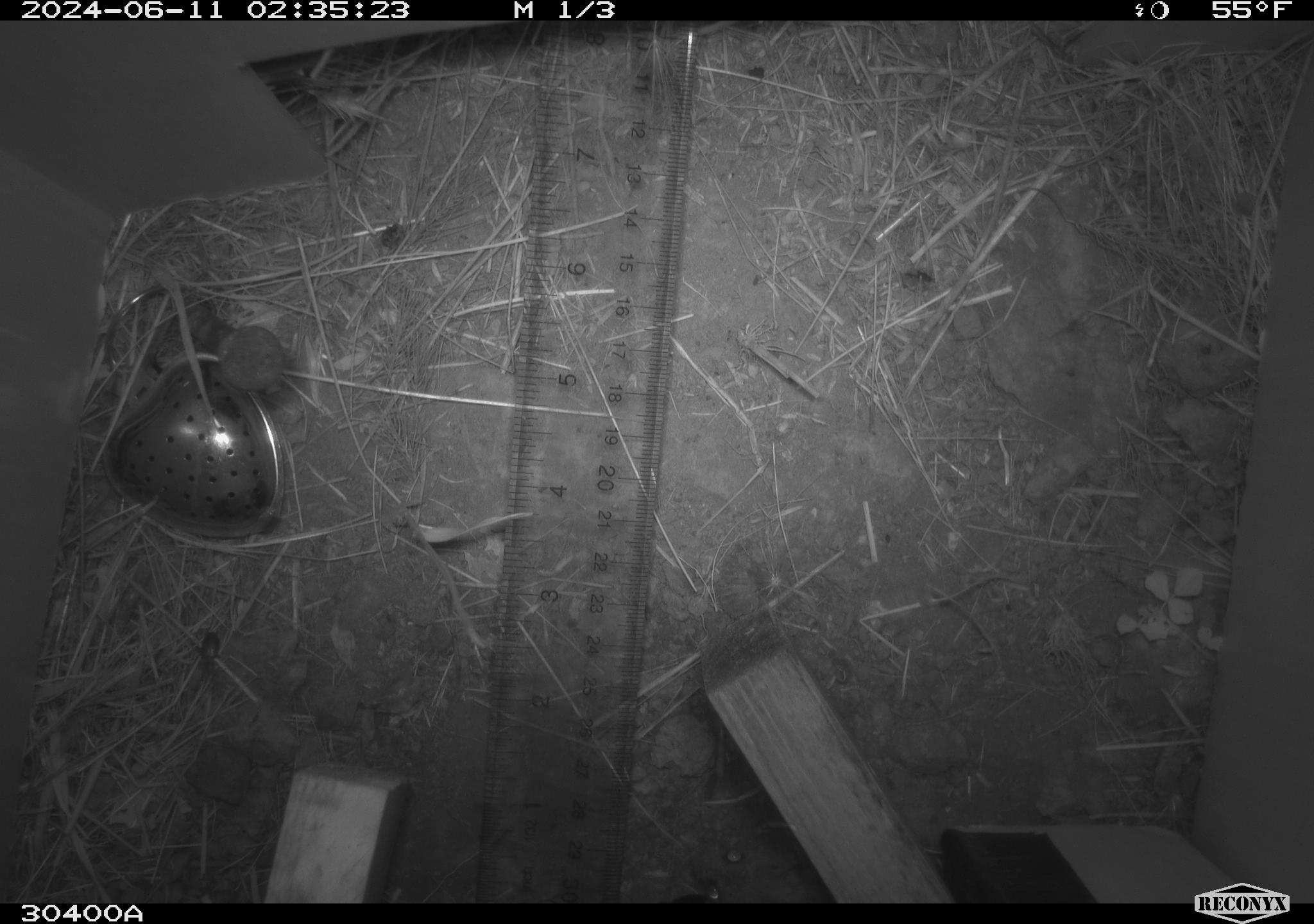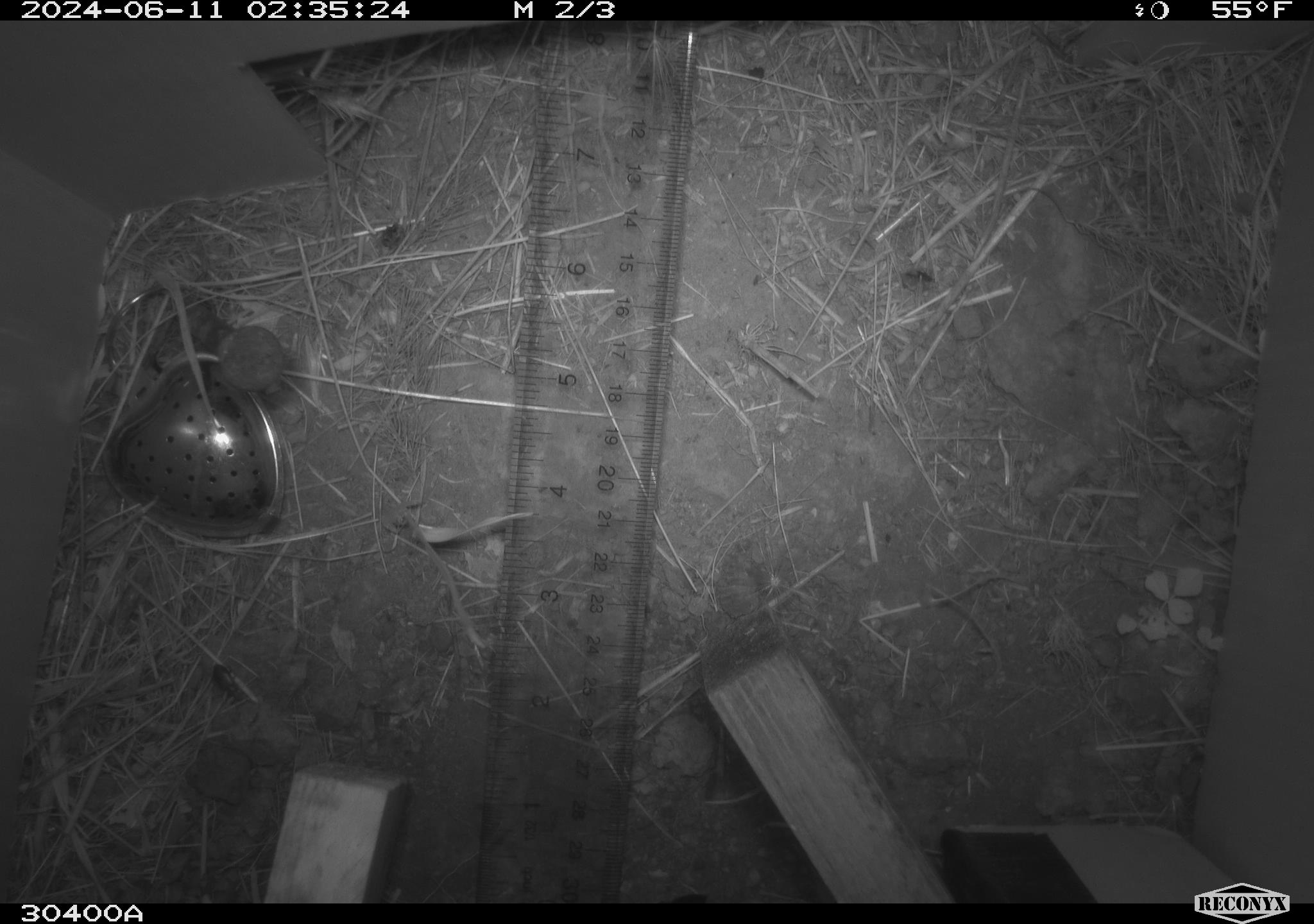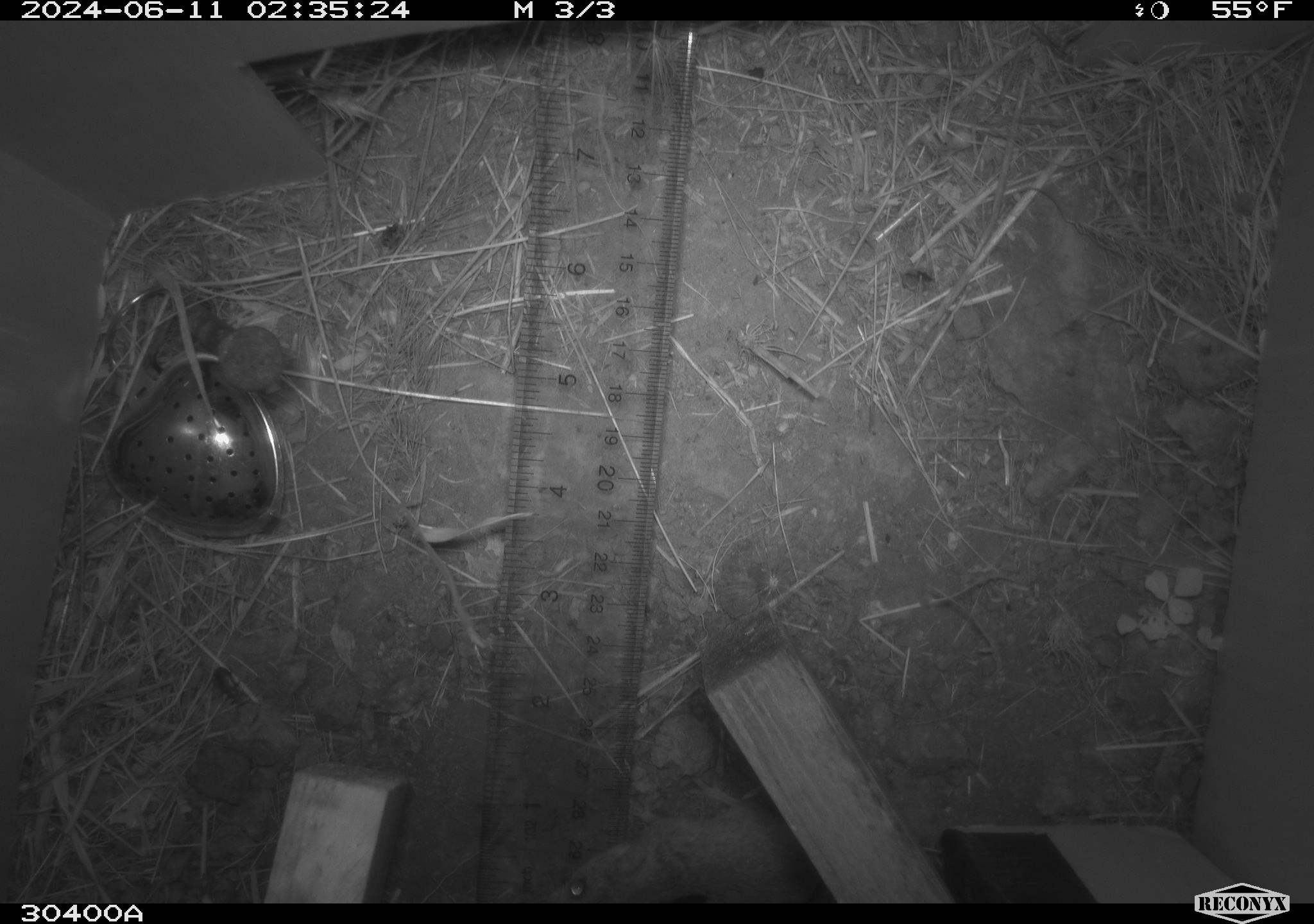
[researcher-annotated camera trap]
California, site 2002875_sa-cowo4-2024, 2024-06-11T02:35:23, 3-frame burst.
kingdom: Animalia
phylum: Chordata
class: Mammalia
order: Rodentia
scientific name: Rodentia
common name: mouse species